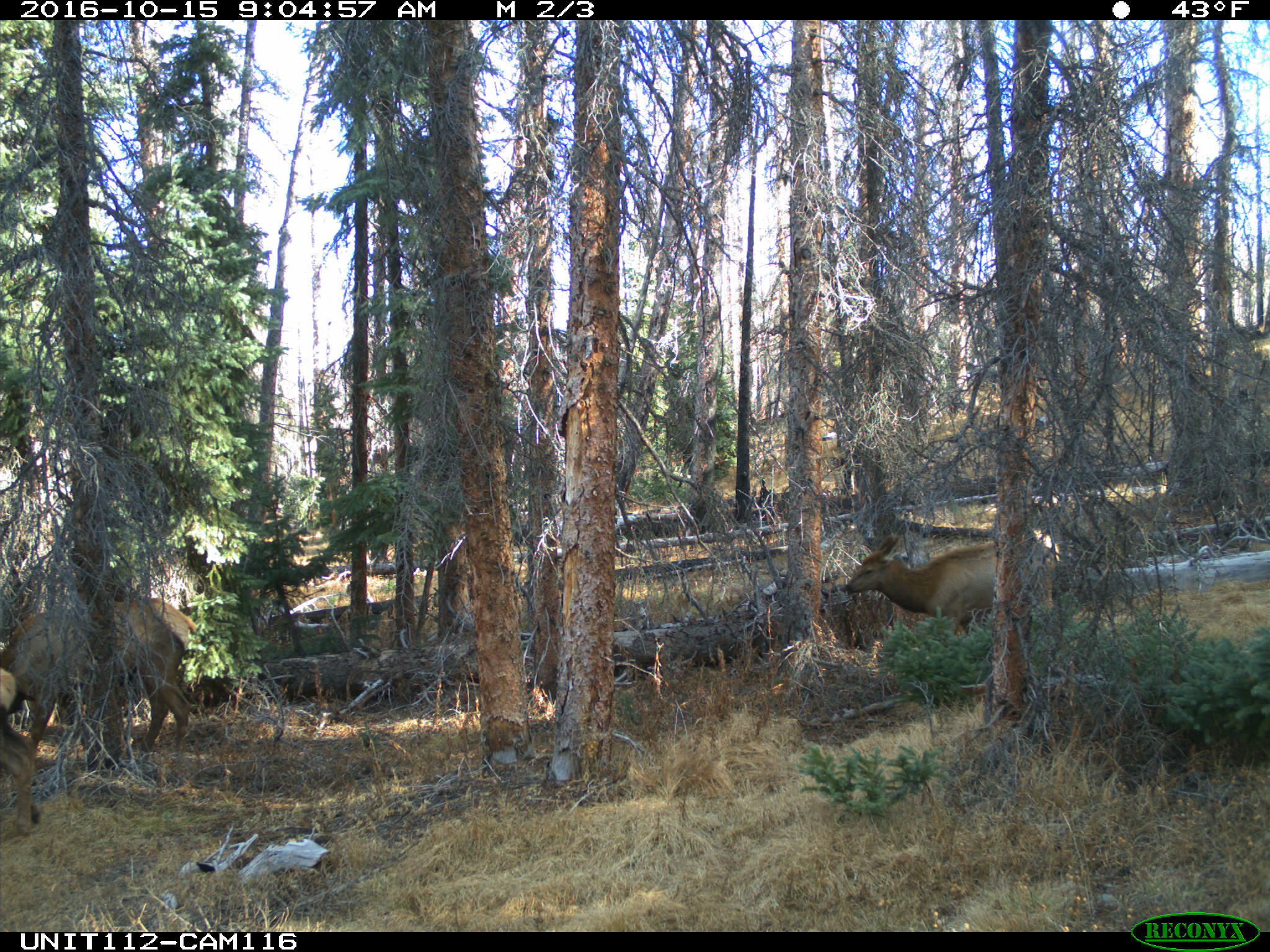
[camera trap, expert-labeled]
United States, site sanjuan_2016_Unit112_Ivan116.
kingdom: Animalia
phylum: Chordata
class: Mammalia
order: Artiodactyla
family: Cervidae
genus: Cervus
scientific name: Cervus elaphus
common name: red deer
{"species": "Cervus elaphus (red deer)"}